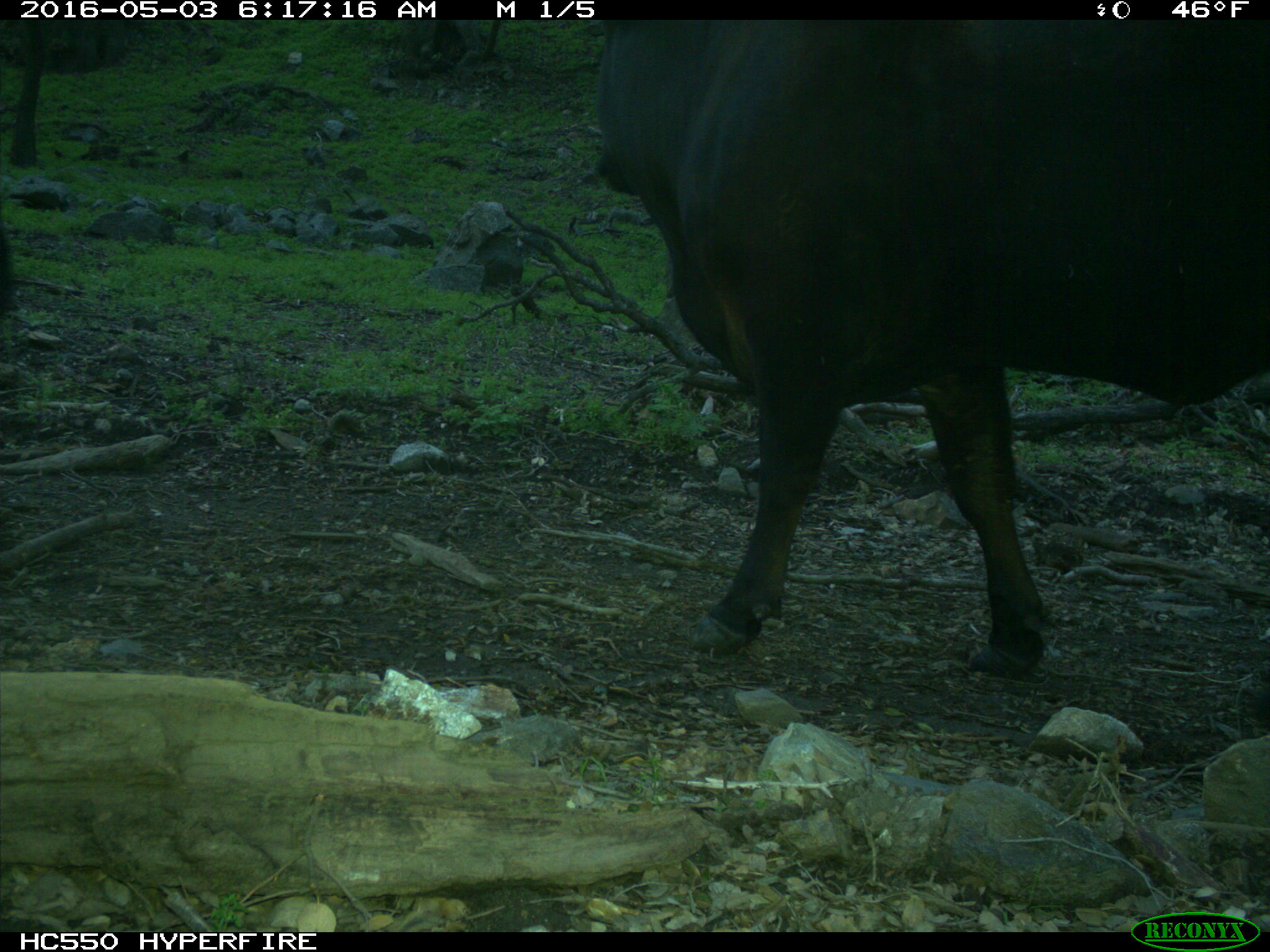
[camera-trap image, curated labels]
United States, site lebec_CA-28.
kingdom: Animalia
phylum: Chordata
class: Mammalia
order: Artiodactyla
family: Bovidae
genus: Bos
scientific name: Bos taurus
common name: domestic cow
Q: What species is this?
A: Bos taurus (domestic cow).